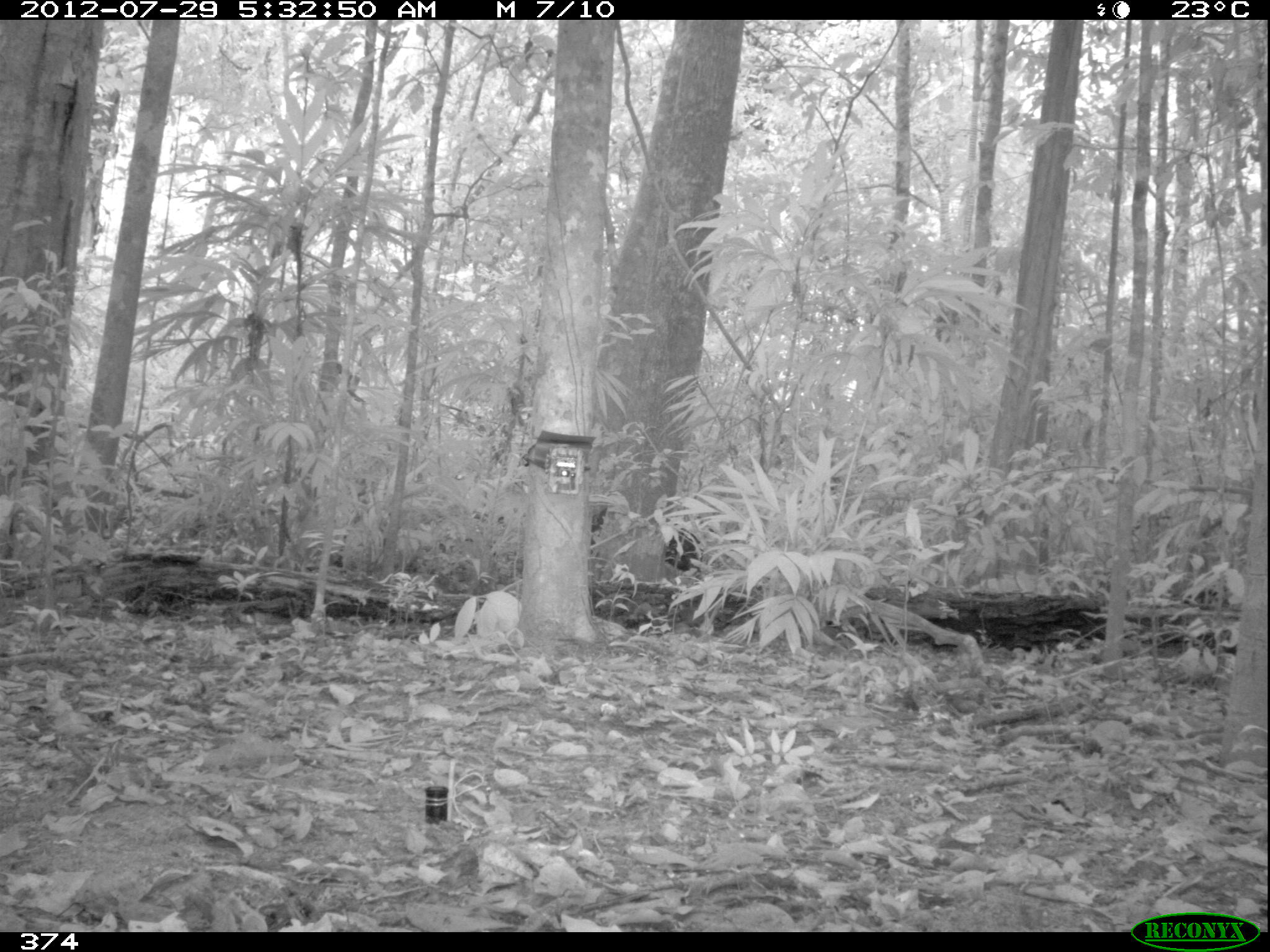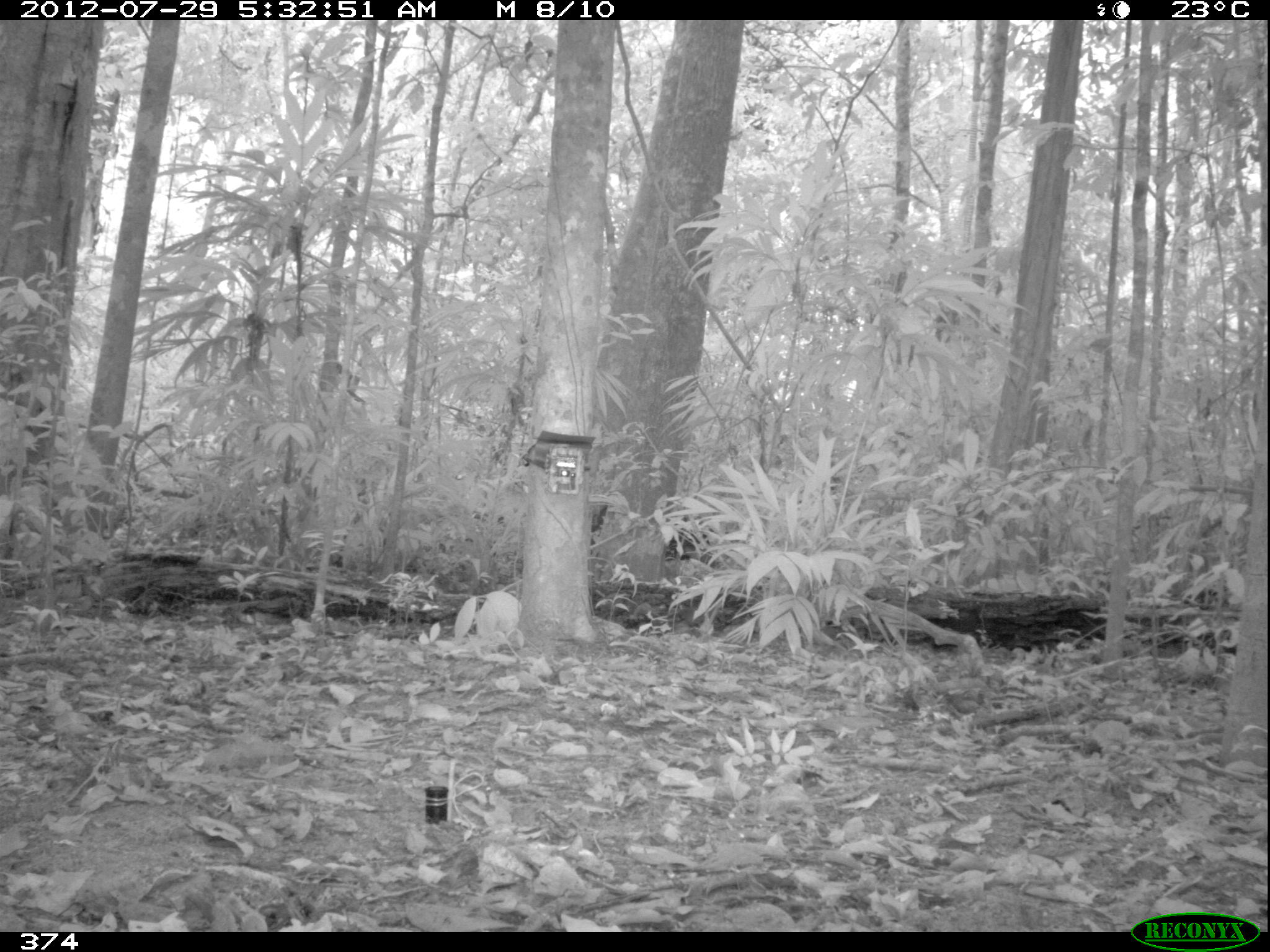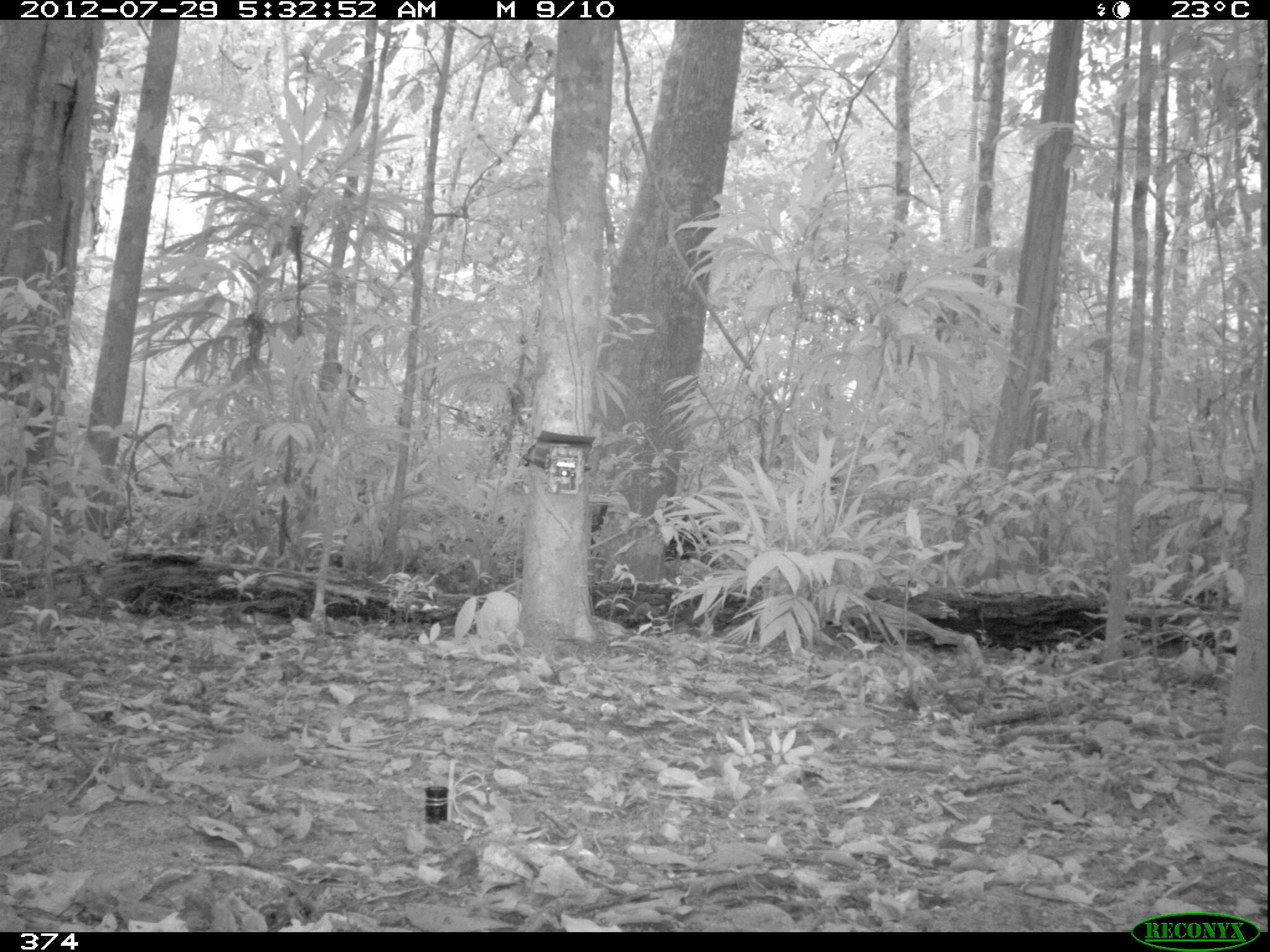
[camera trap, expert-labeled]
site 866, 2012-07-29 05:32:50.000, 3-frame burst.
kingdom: Animalia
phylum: Chordata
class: Mammalia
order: Artiodactyla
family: Tayassuidae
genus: Tayassu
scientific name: Tayassu pecari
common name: white-lipped peccary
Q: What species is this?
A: Tayassu pecari (white-lipped peccary).